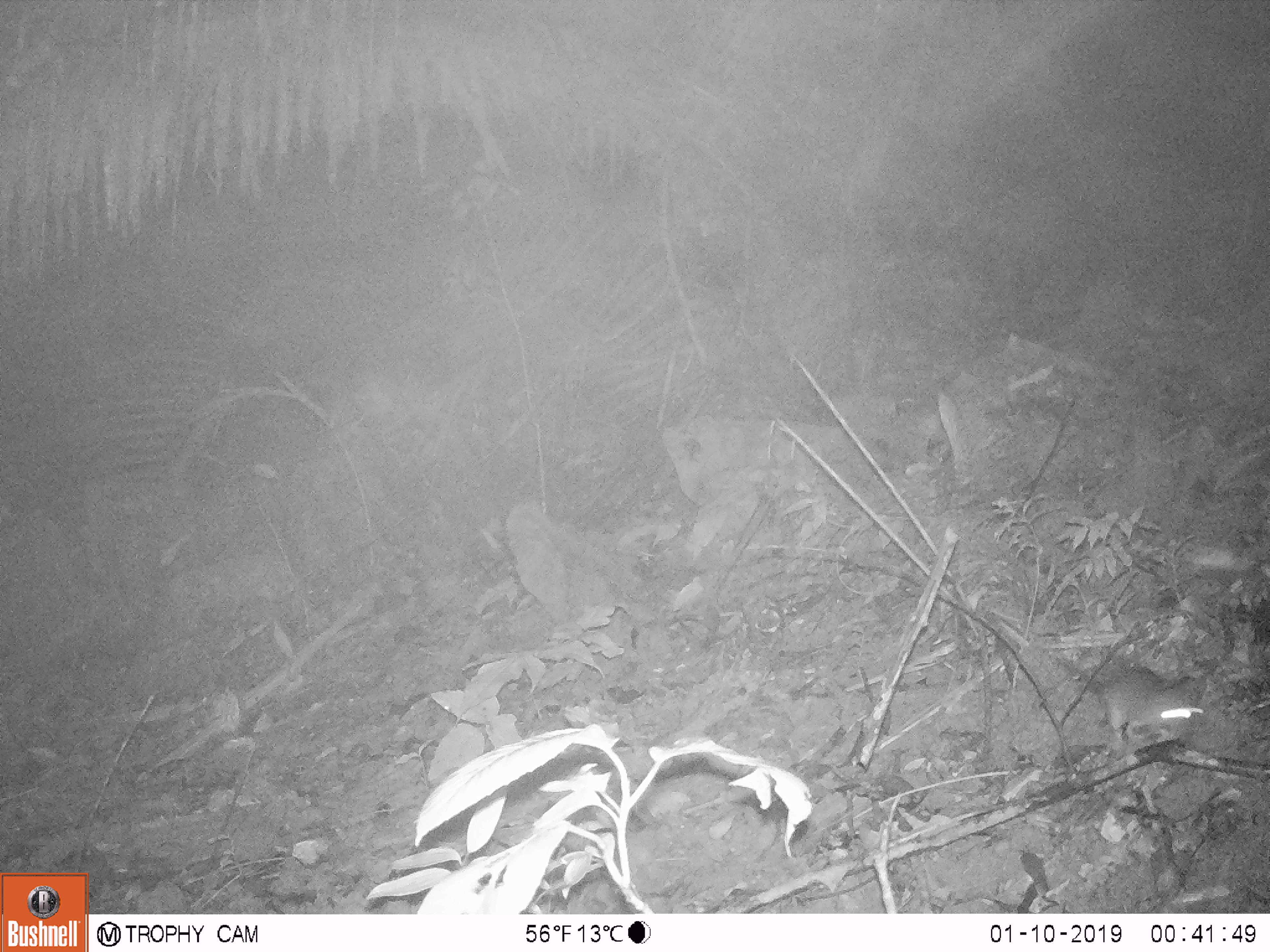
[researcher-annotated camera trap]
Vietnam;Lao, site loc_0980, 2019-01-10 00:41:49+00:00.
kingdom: Animalia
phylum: Chordata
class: Mammalia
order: Rodentia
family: Muridae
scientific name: Muridae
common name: old-world mice and rats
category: unidentified murid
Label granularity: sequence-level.